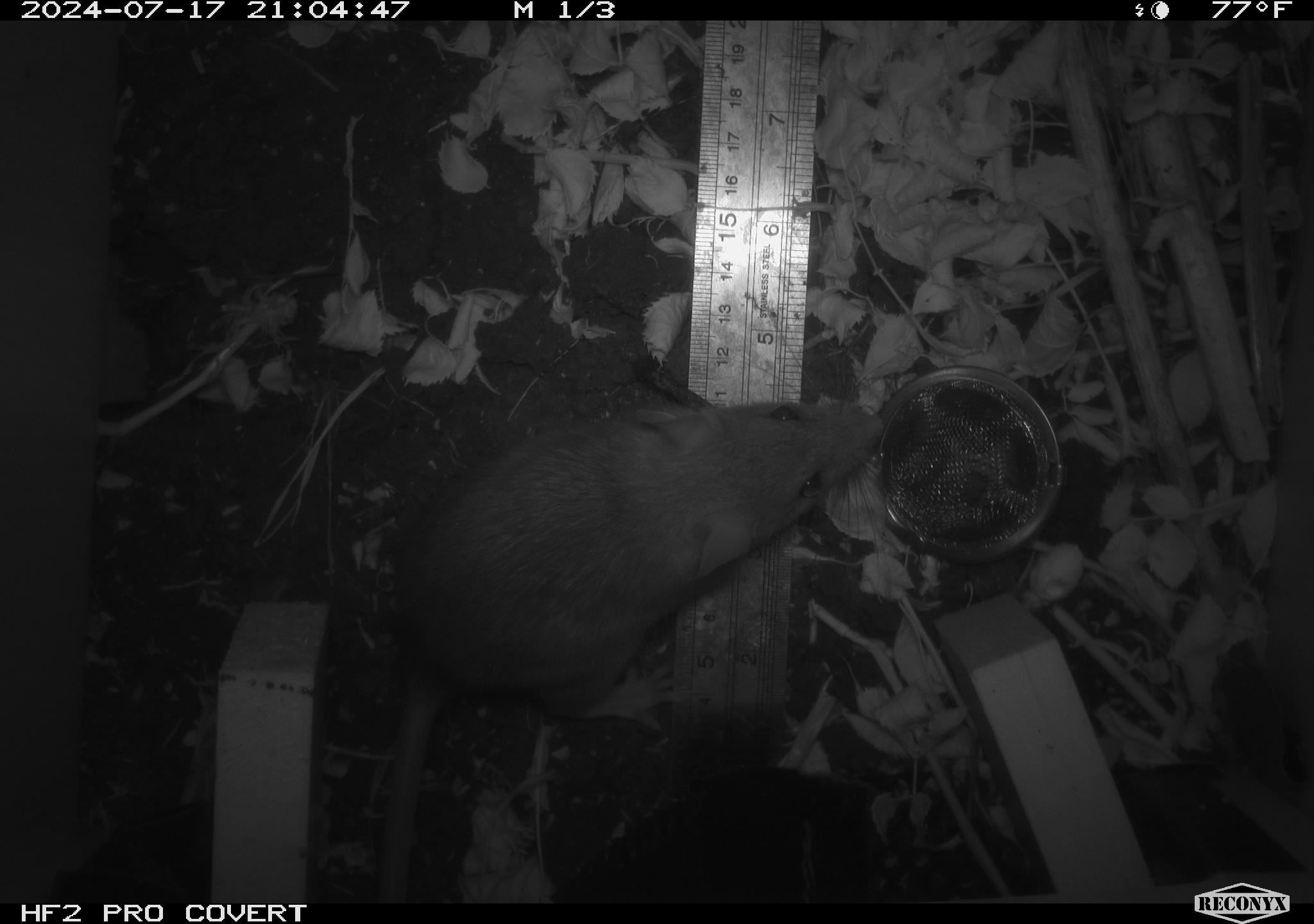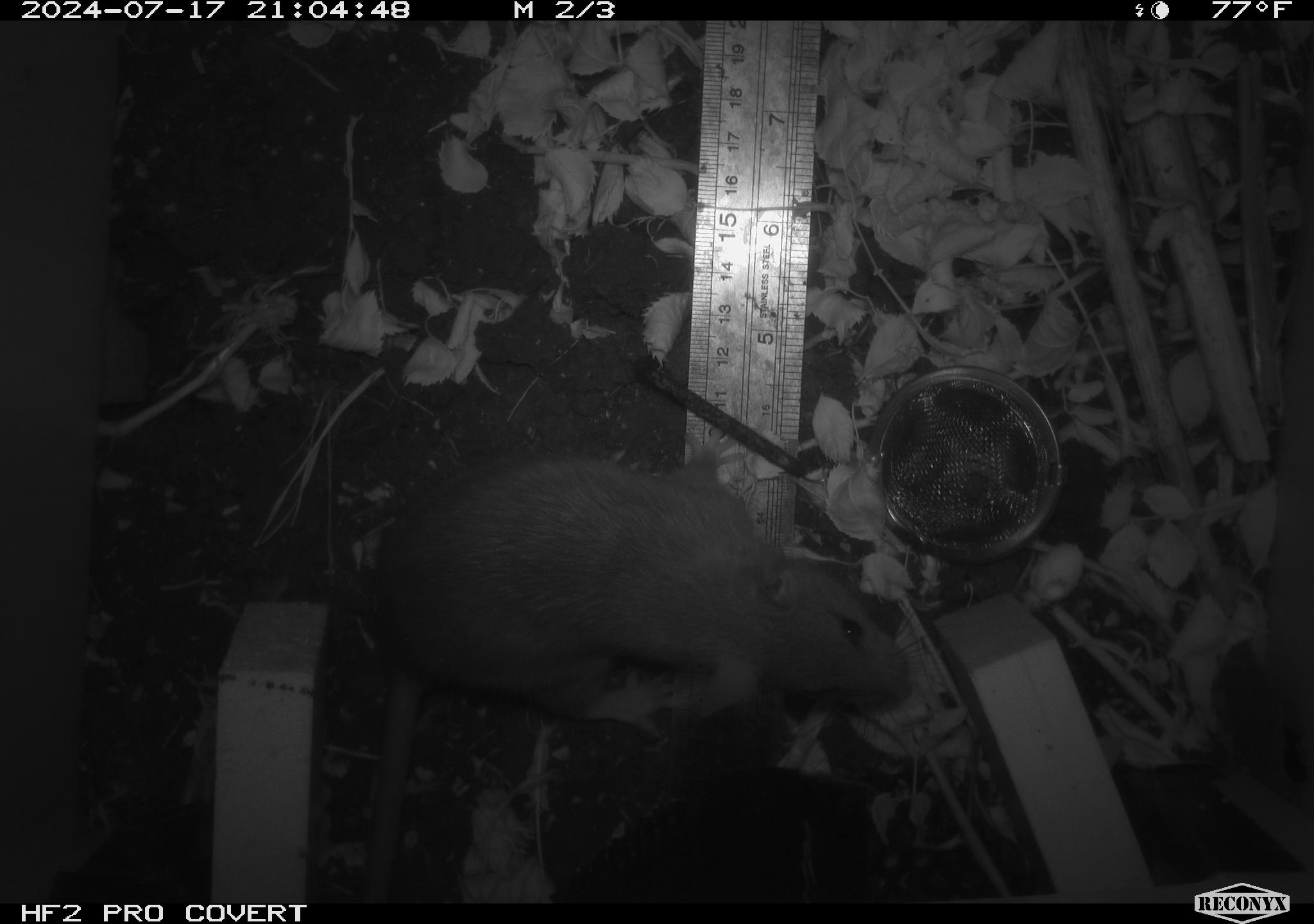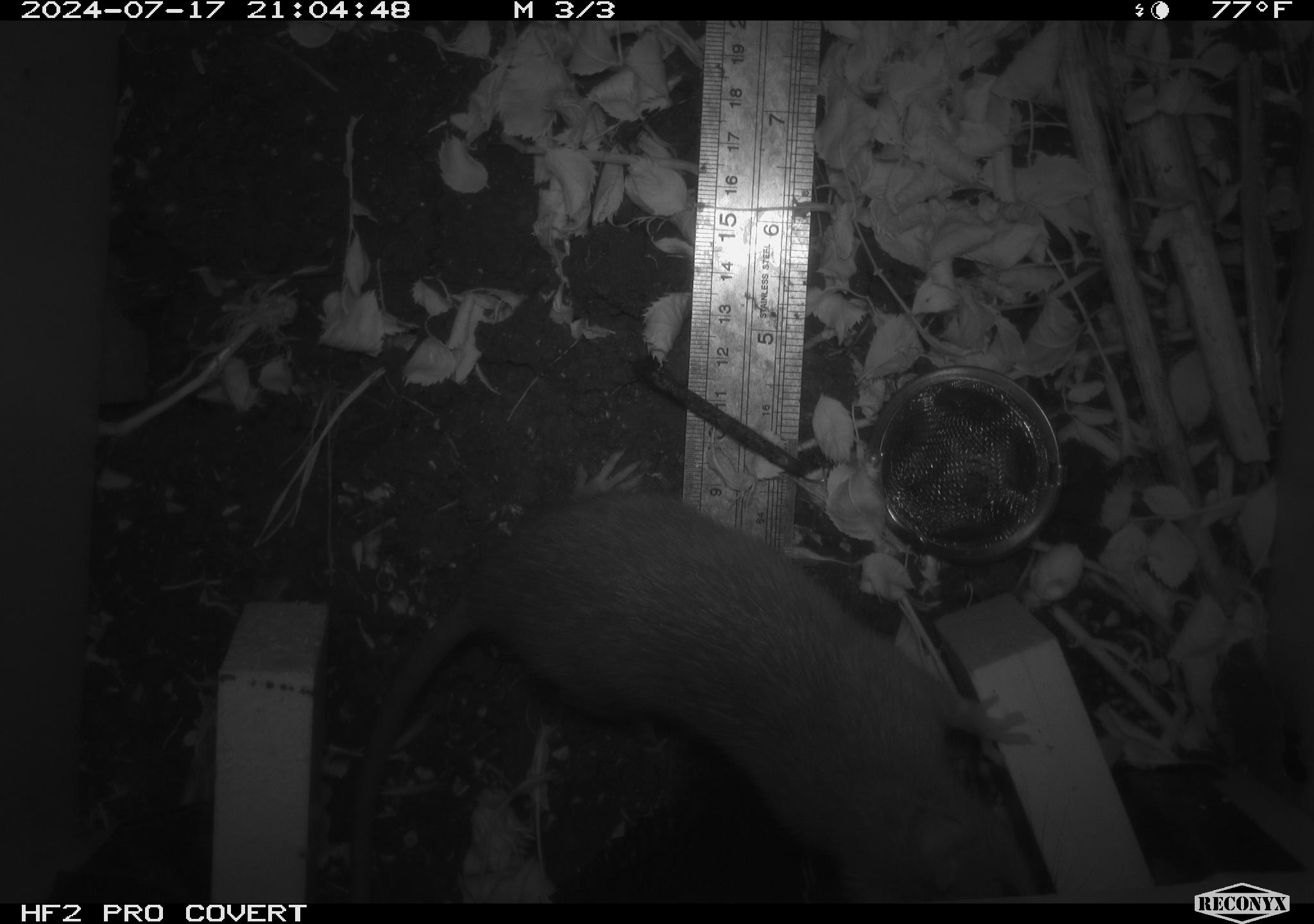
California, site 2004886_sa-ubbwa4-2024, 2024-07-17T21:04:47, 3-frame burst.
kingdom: Animalia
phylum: Chordata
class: Mammalia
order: Rodentia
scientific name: Rodentia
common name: woodrat or rat or mouse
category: woodrat or rat or mouse species